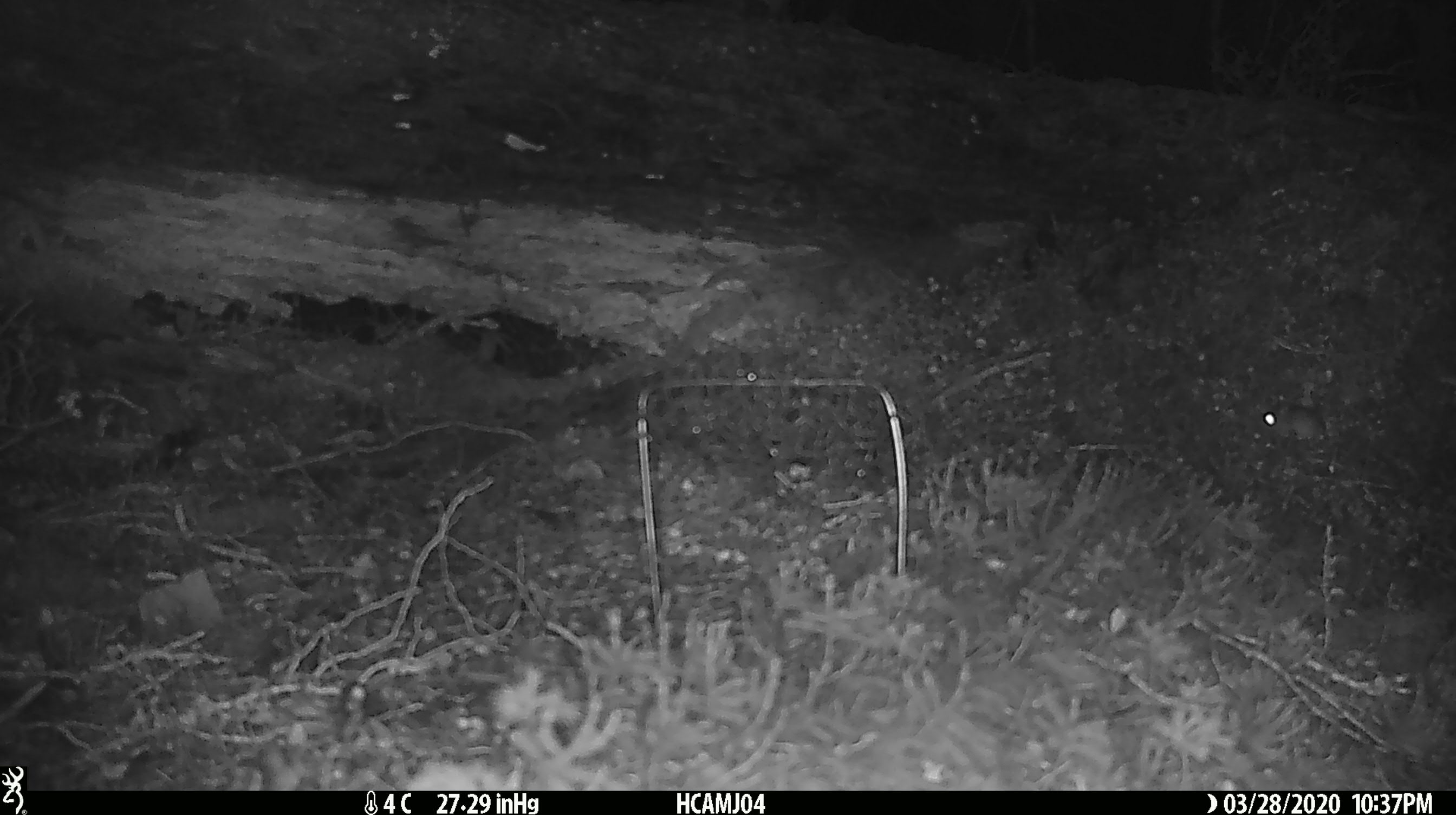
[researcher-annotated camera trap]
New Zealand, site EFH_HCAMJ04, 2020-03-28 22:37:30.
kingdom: Animalia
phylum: Chordata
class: Mammalia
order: Rodentia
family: Muridae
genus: Mus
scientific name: Mus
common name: mouse